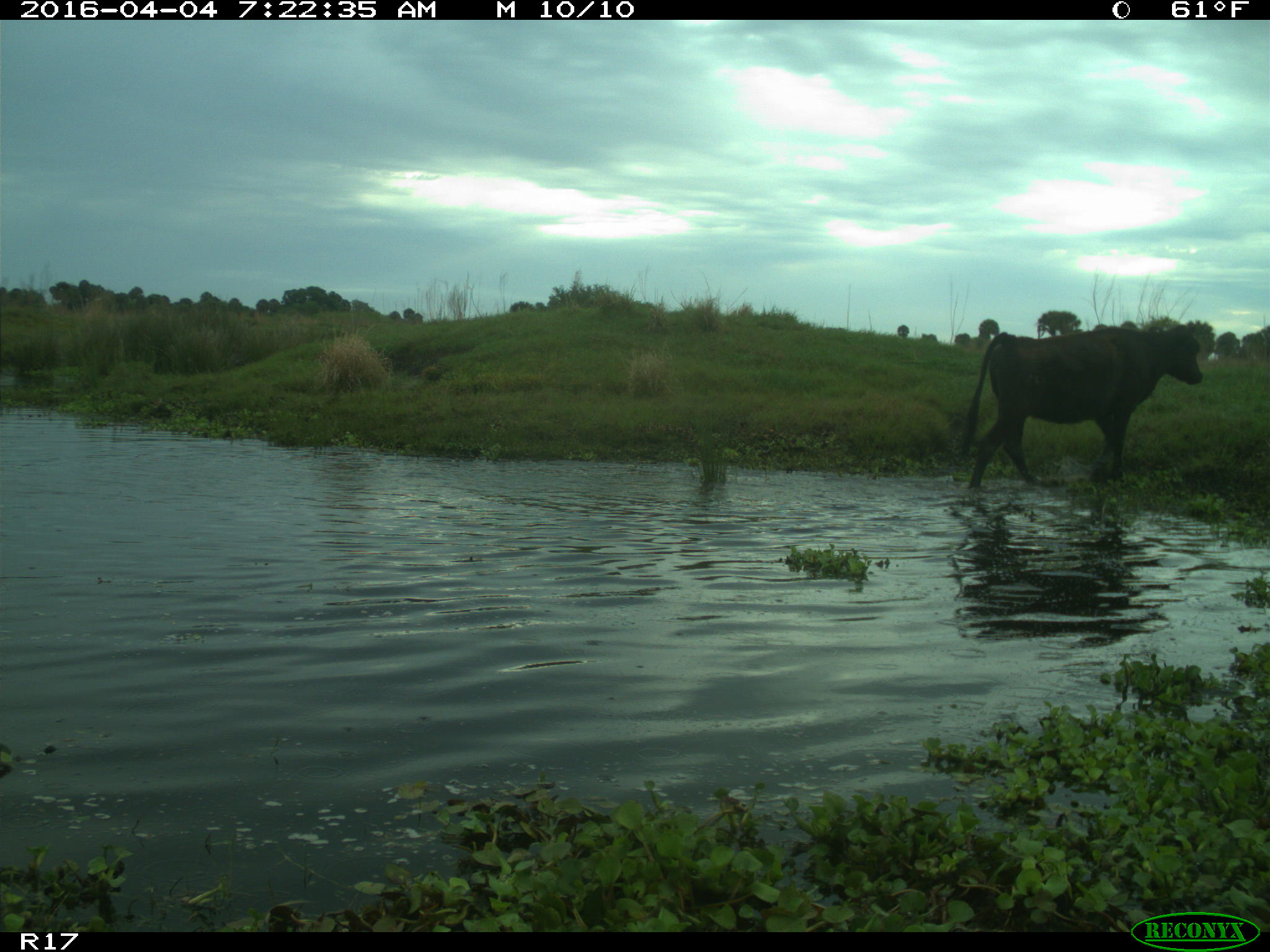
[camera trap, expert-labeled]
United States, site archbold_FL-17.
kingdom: Animalia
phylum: Chordata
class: Mammalia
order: Artiodactyla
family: Bovidae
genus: Bos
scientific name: Bos taurus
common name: domestic cow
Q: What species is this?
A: Bos taurus (domestic cow).